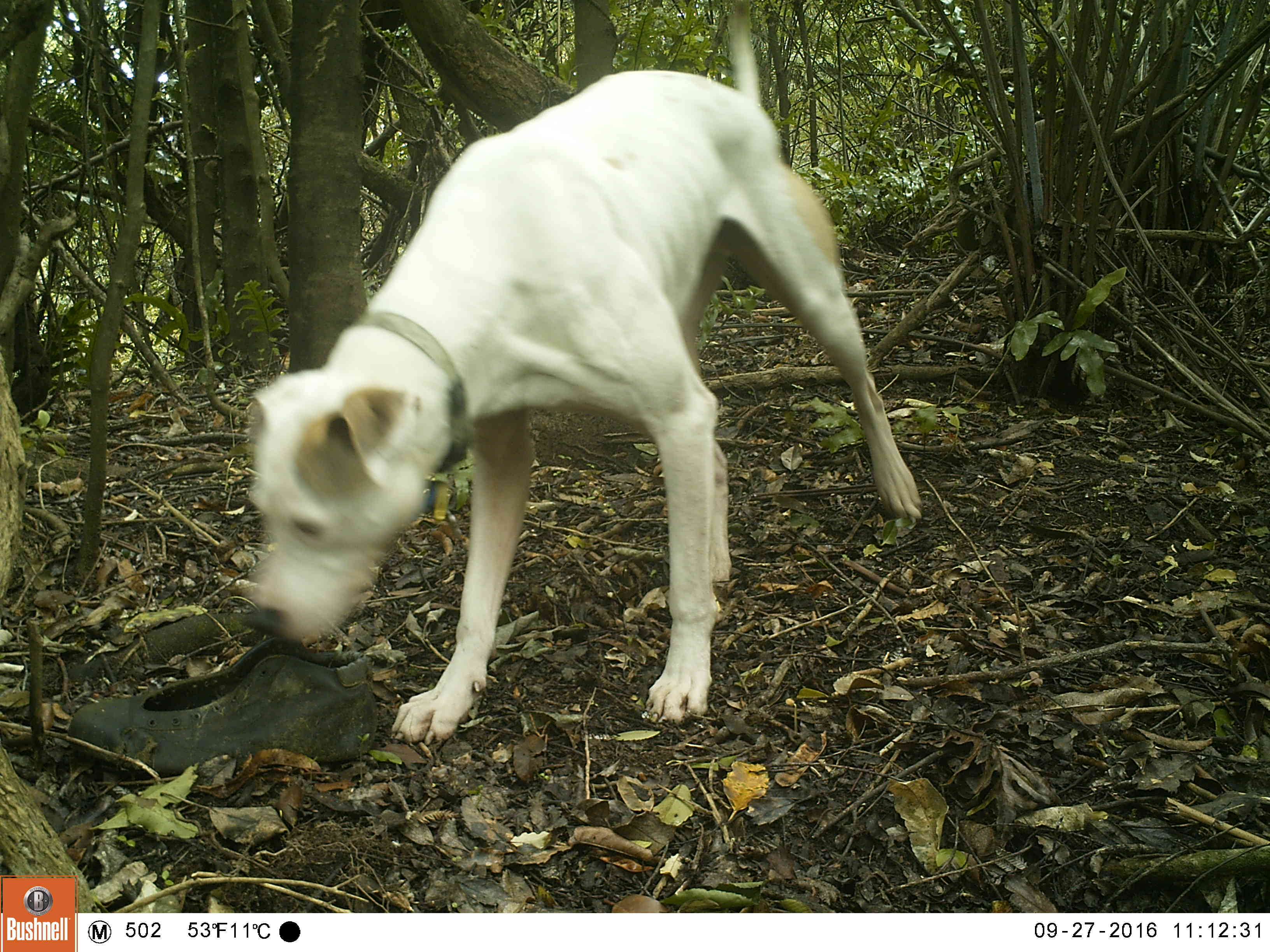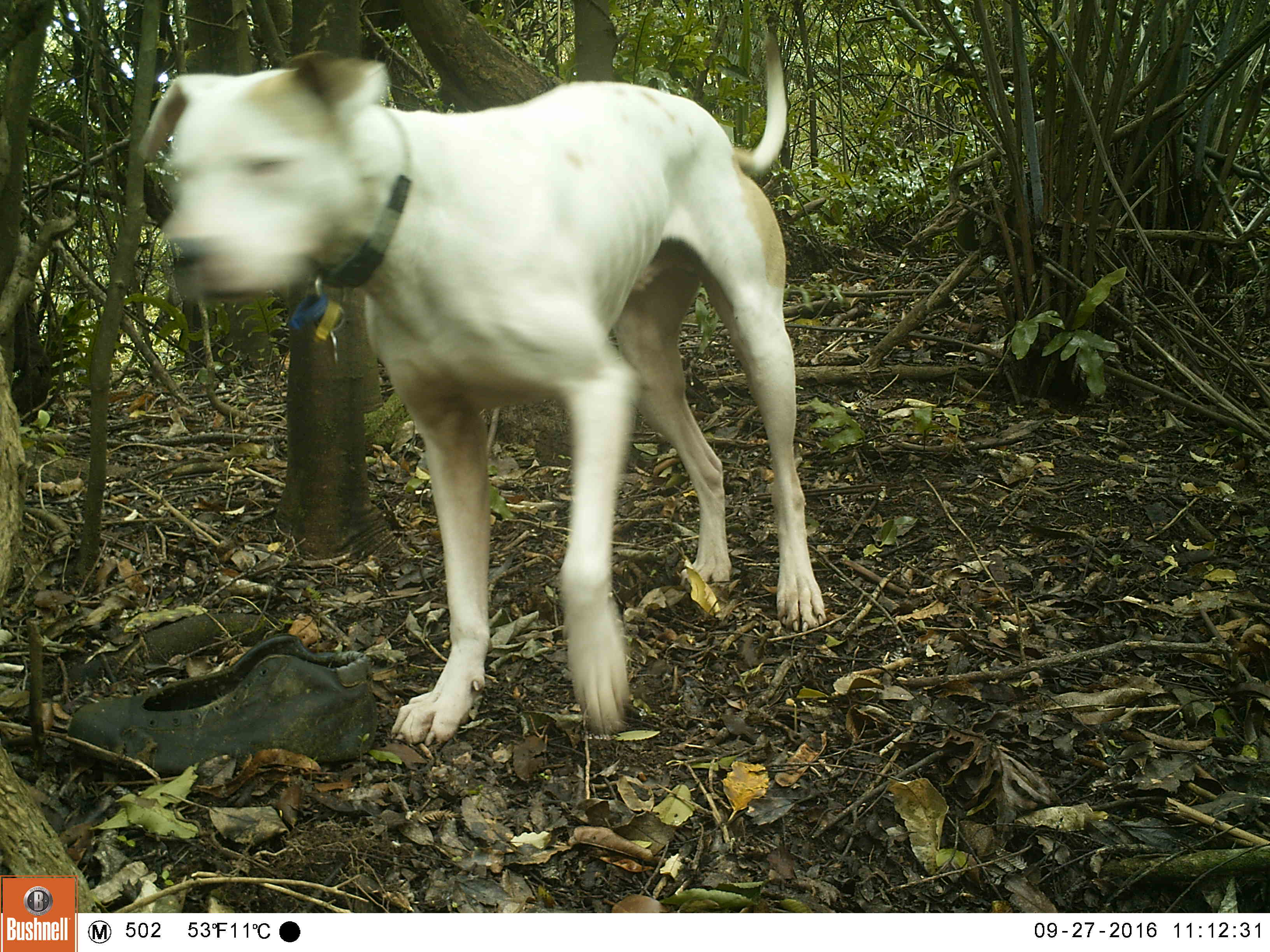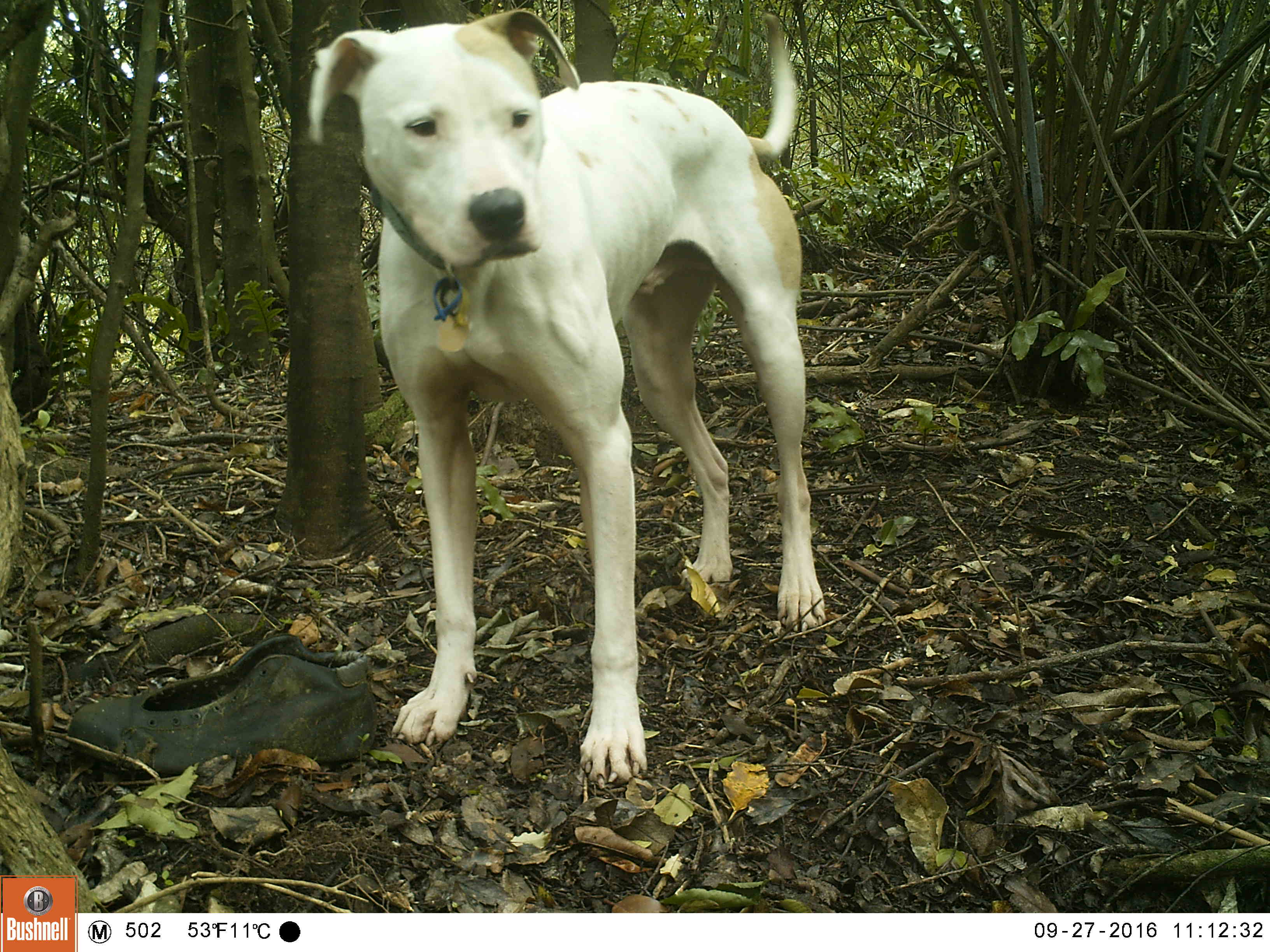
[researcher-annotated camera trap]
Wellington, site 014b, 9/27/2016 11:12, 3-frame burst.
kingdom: Animalia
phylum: Chordata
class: Mammalia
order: Carnivora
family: Canidae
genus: Canis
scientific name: Canis familiaris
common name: dog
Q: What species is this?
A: Dog (Canis familiaris).